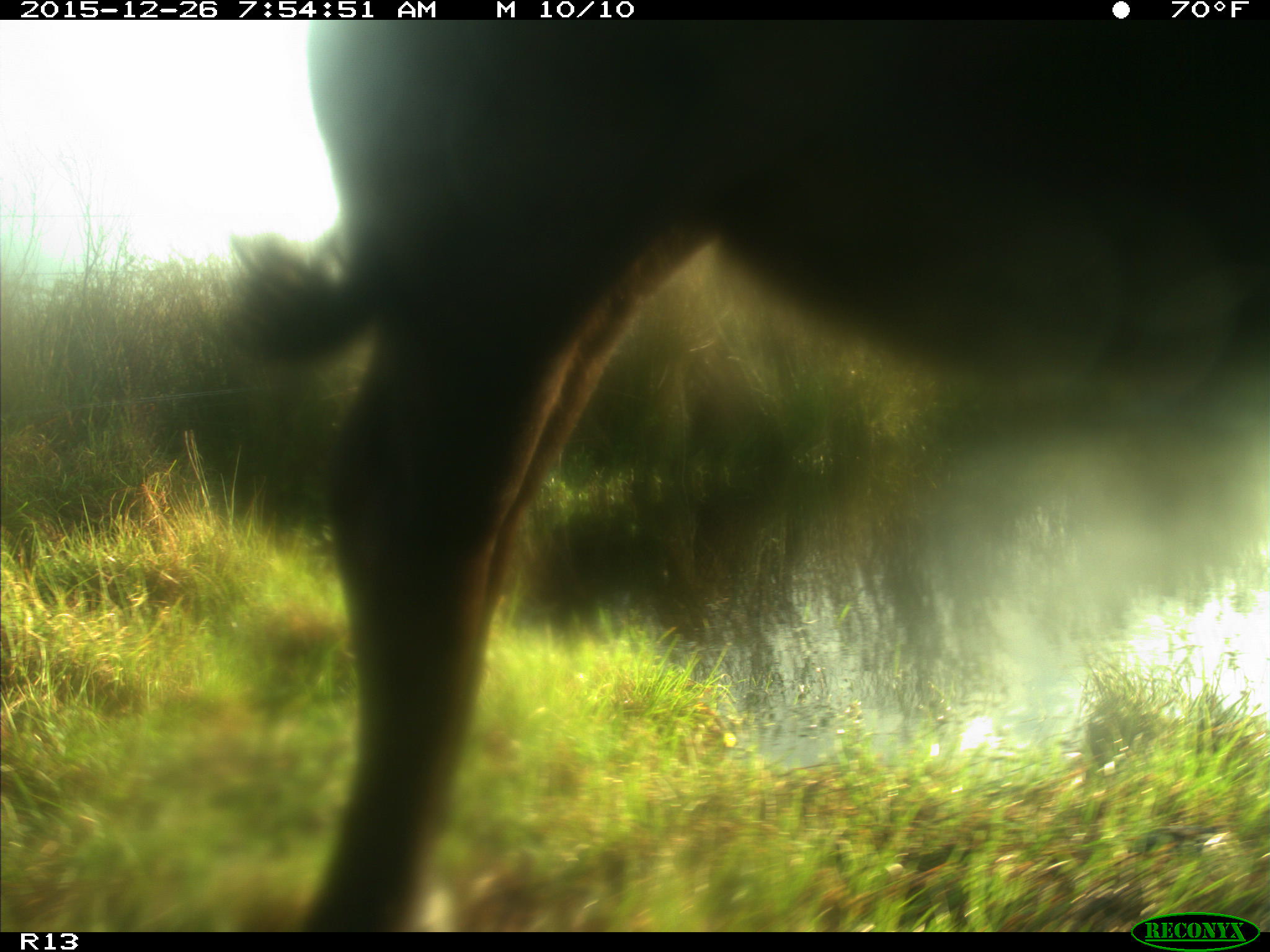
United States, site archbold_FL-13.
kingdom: Animalia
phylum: Chordata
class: Mammalia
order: Artiodactyla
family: Bovidae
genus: Bos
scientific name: Bos taurus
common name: domestic cow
Bos taurus (domestic cow).